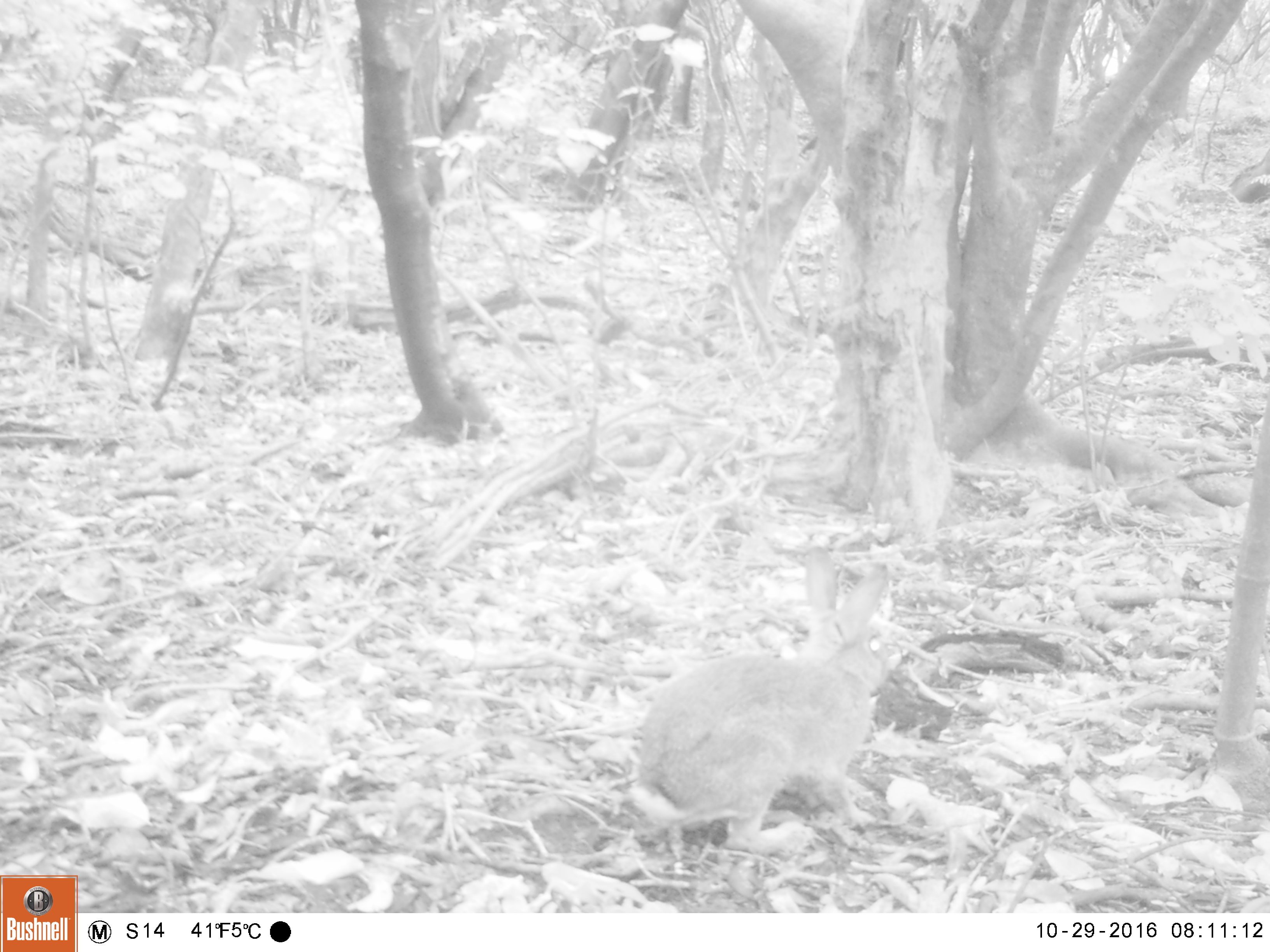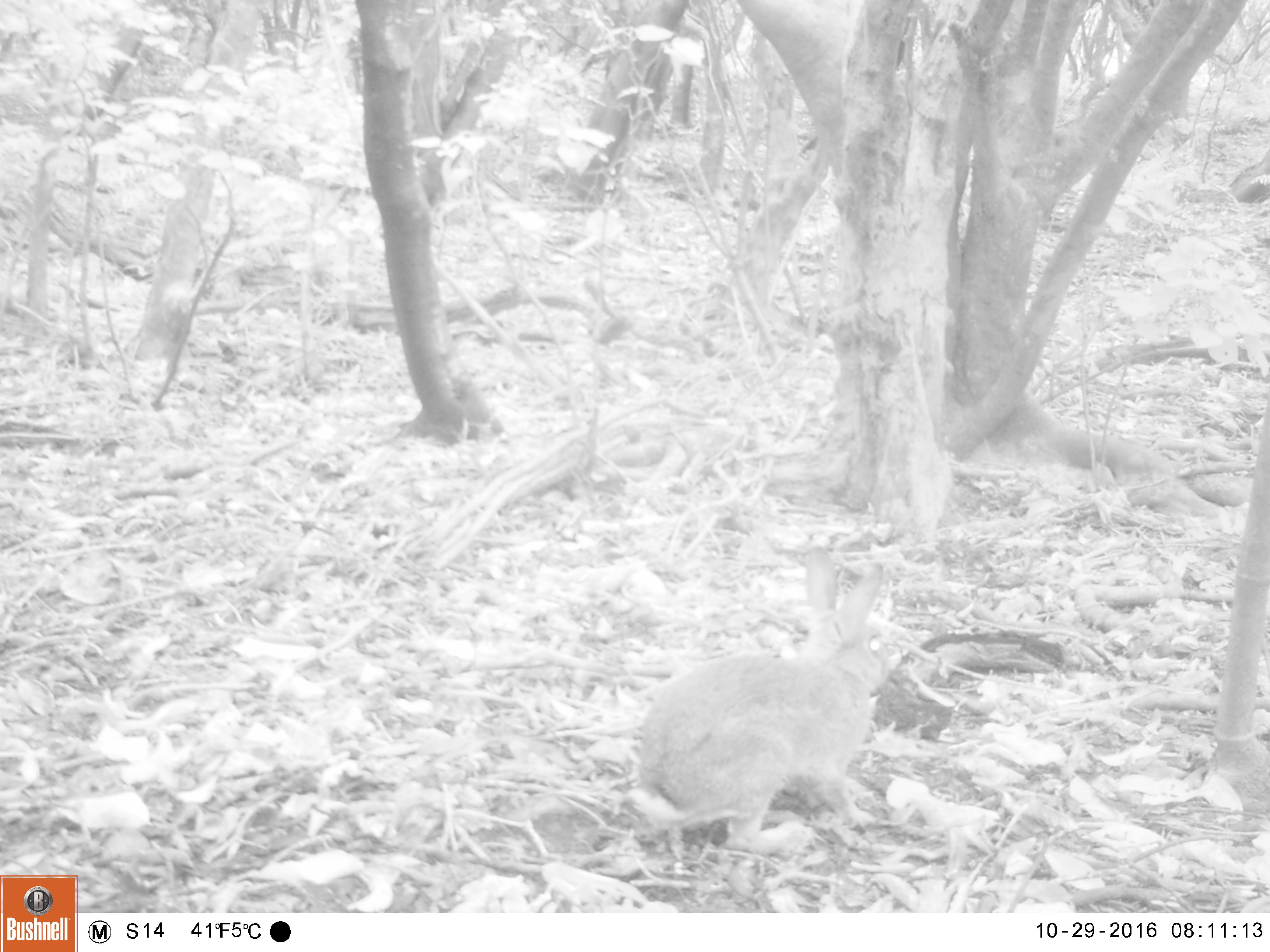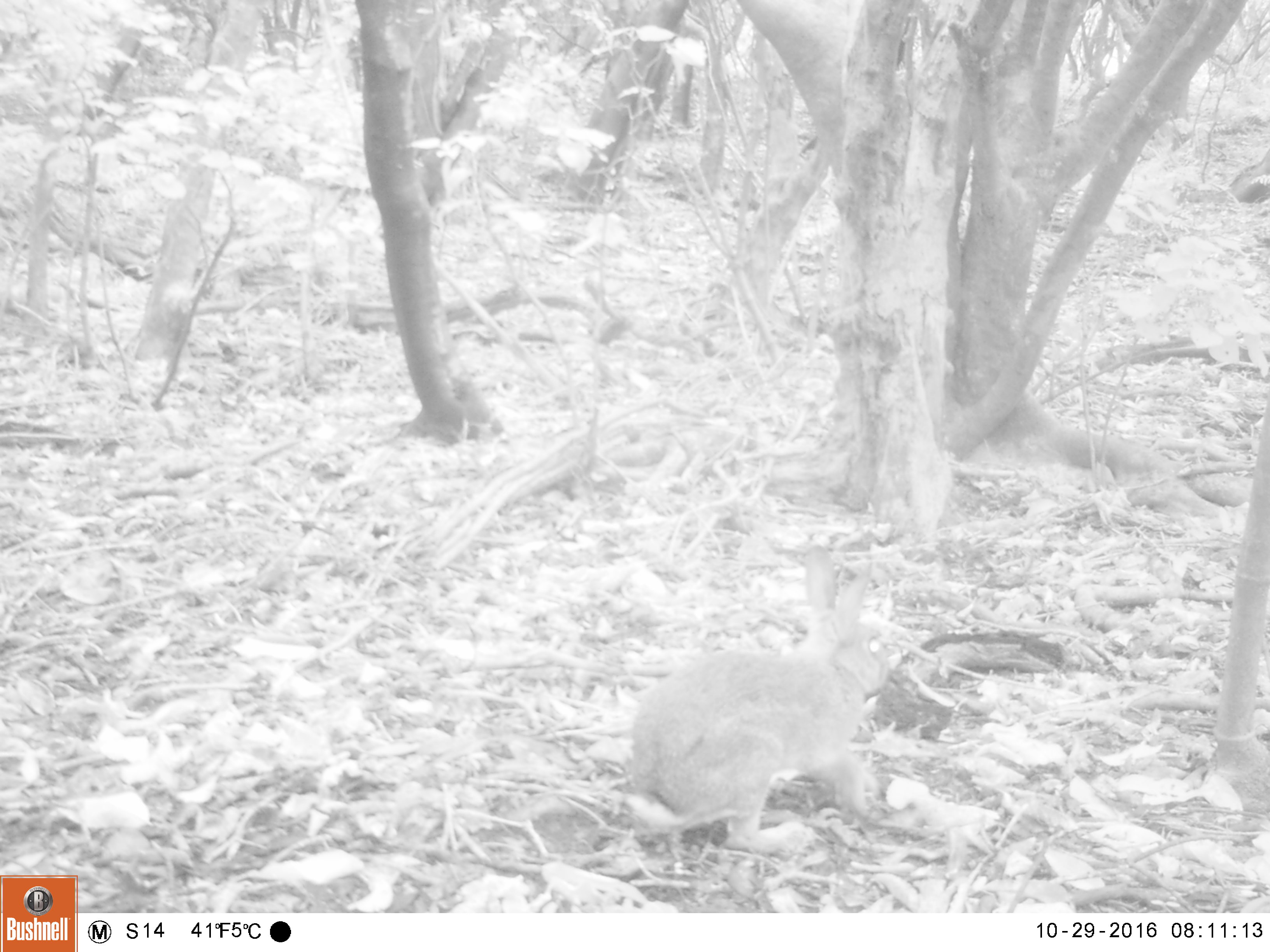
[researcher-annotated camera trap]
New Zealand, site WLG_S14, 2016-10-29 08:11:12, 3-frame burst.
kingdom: Animalia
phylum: Chordata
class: Mammalia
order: Lagomorpha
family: Leporidae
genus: Oryctolagus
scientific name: Oryctolagus cuniculus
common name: european rabbit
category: rabbit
Rabbit (european rabbit) (Oryctolagus cuniculus).